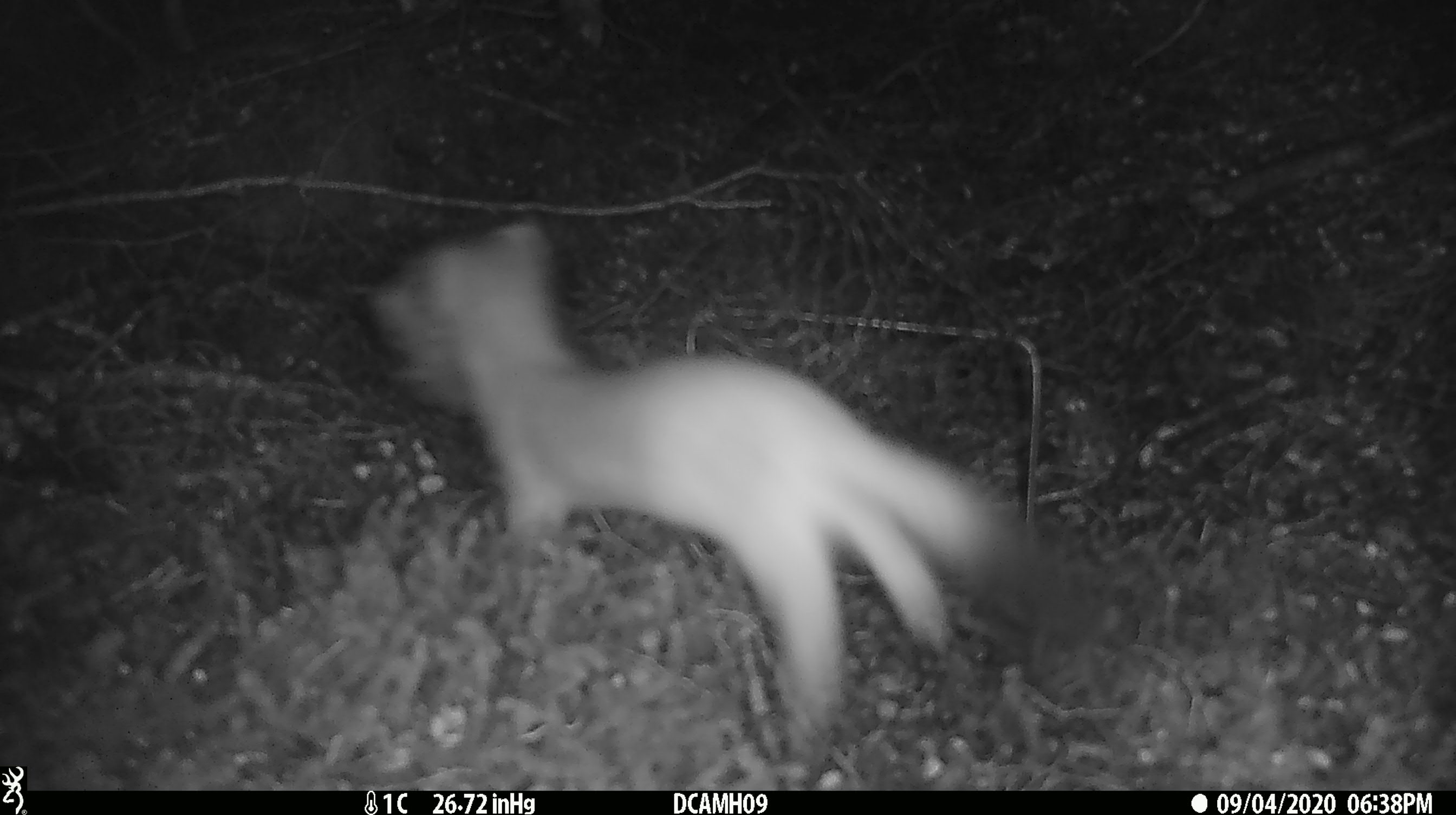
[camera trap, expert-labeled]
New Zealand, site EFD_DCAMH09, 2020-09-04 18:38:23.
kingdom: Animalia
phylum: Chordata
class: Mammalia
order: Carnivora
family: Mustelidae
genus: Mustela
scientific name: Mustela erminea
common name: stoat